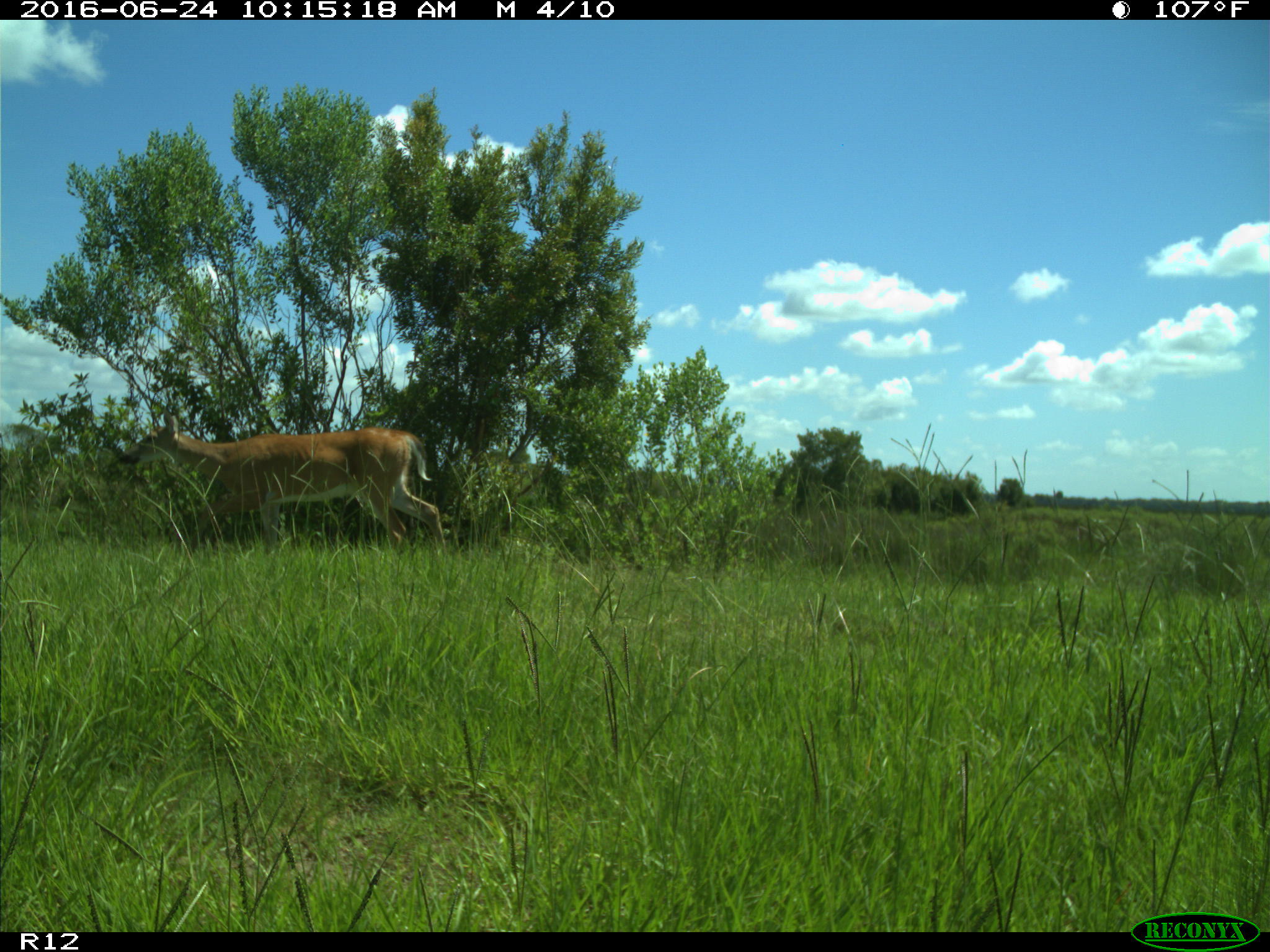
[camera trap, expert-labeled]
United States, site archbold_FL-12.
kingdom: Animalia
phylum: Chordata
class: Mammalia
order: Artiodactyla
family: Cervidae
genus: Odocoileus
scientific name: Odocoileus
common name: deer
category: unidentified deer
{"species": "unidentified deer (deer) (Odocoileus)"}